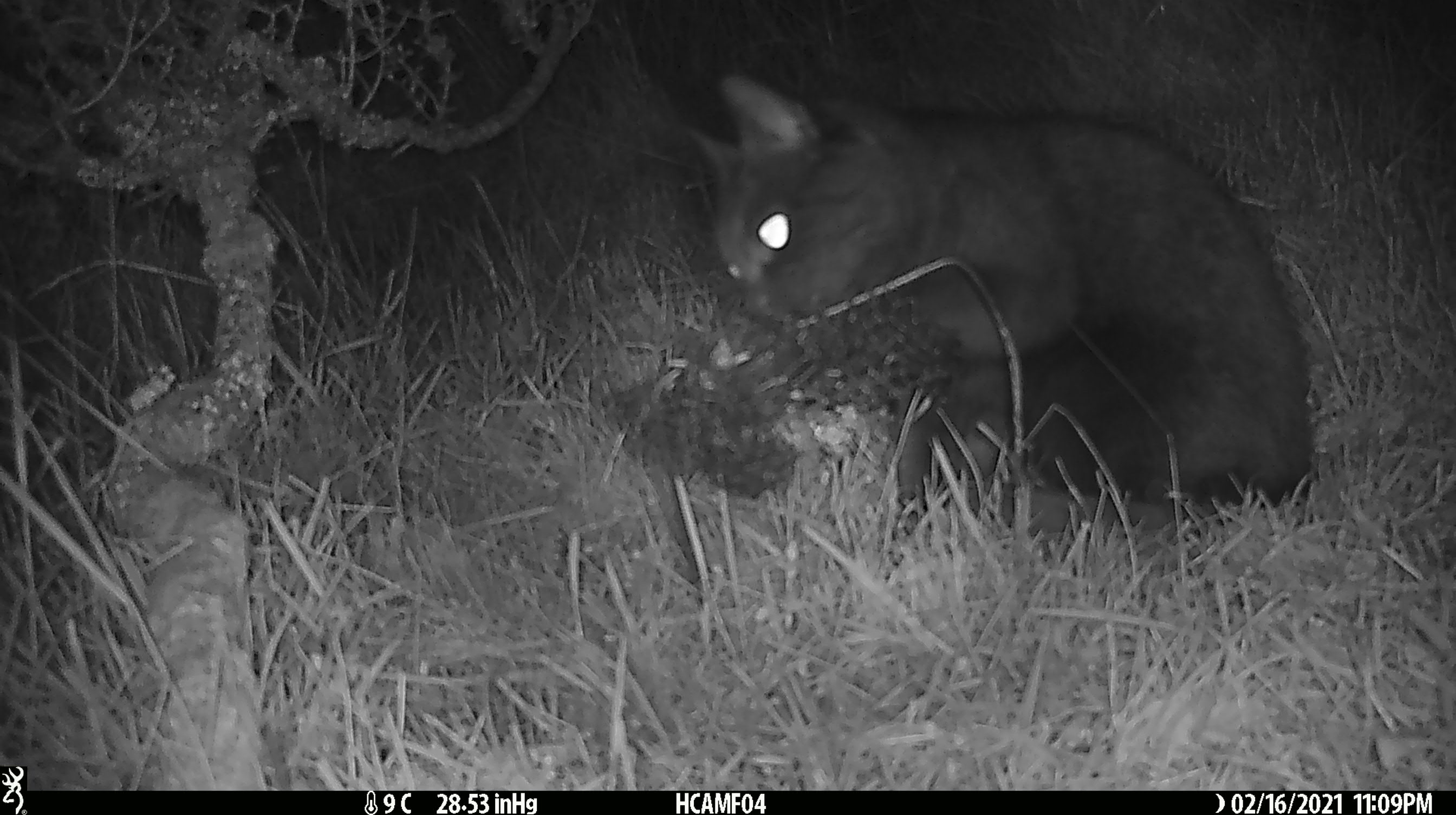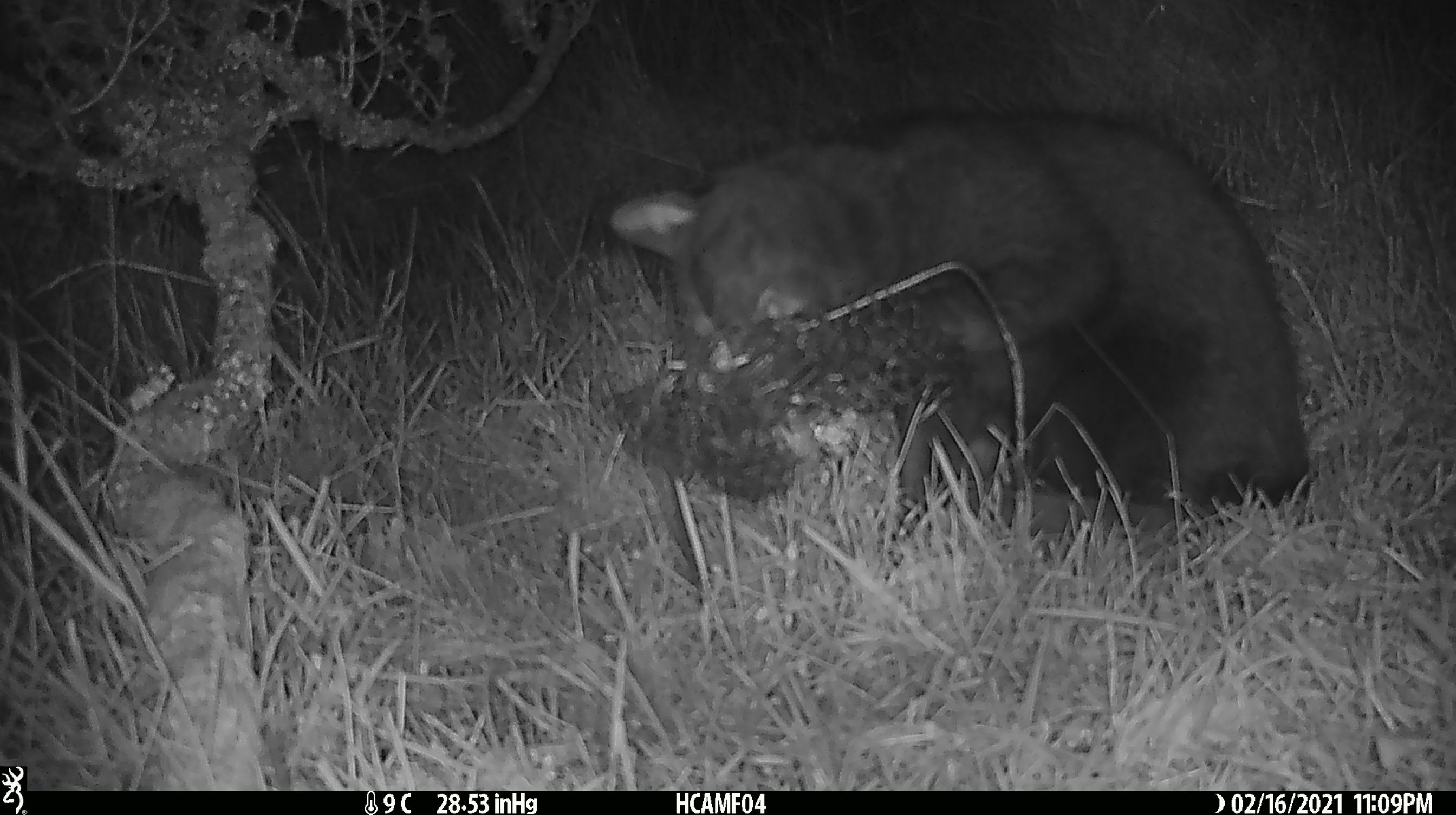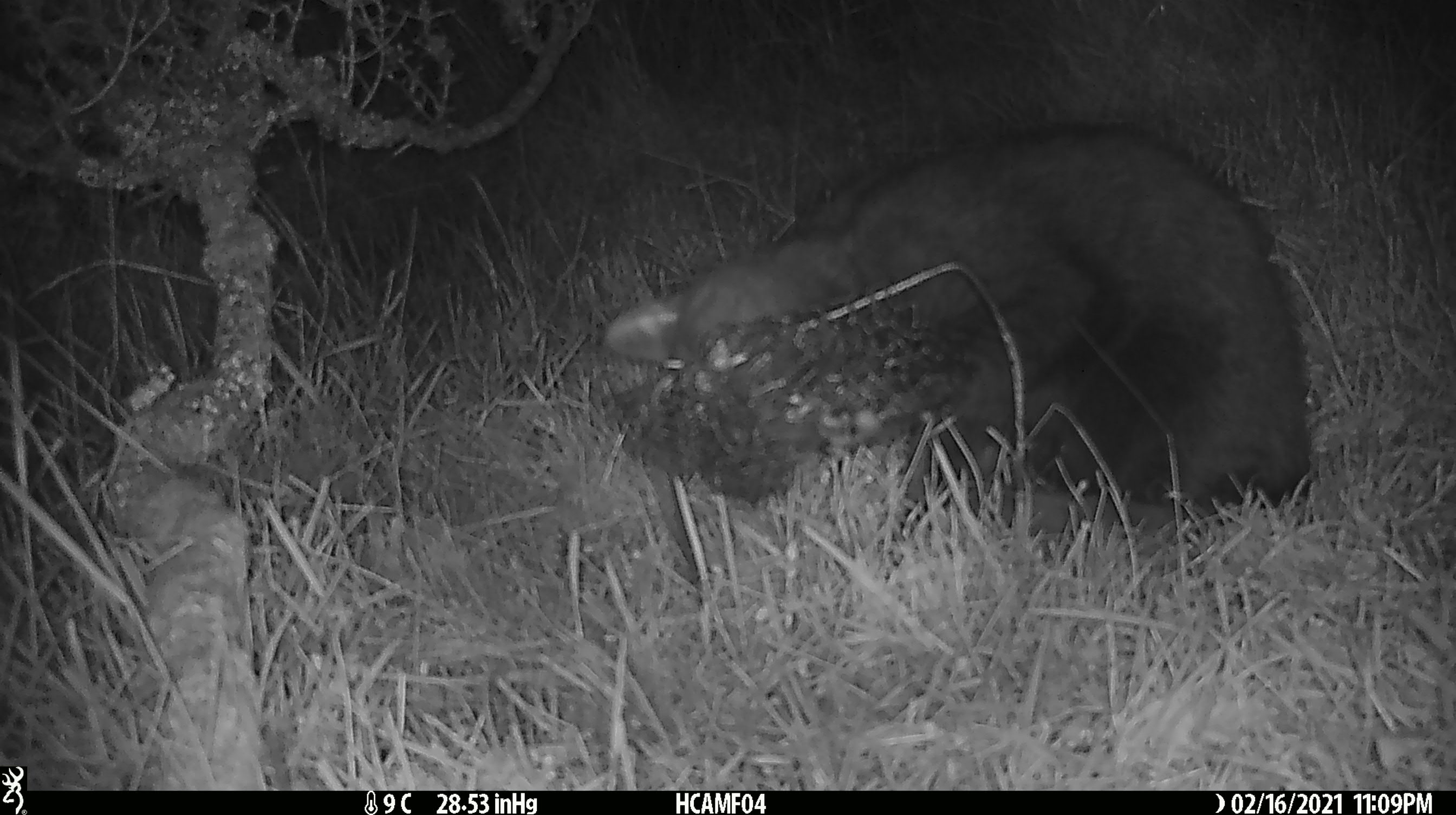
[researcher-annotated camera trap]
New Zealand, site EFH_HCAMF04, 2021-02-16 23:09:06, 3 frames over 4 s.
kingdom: Animalia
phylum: Chordata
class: Mammalia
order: Carnivora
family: Felidae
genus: Felis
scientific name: Felis catus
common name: domestic cat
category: cat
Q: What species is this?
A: Cat (domestic cat) (Felis catus).